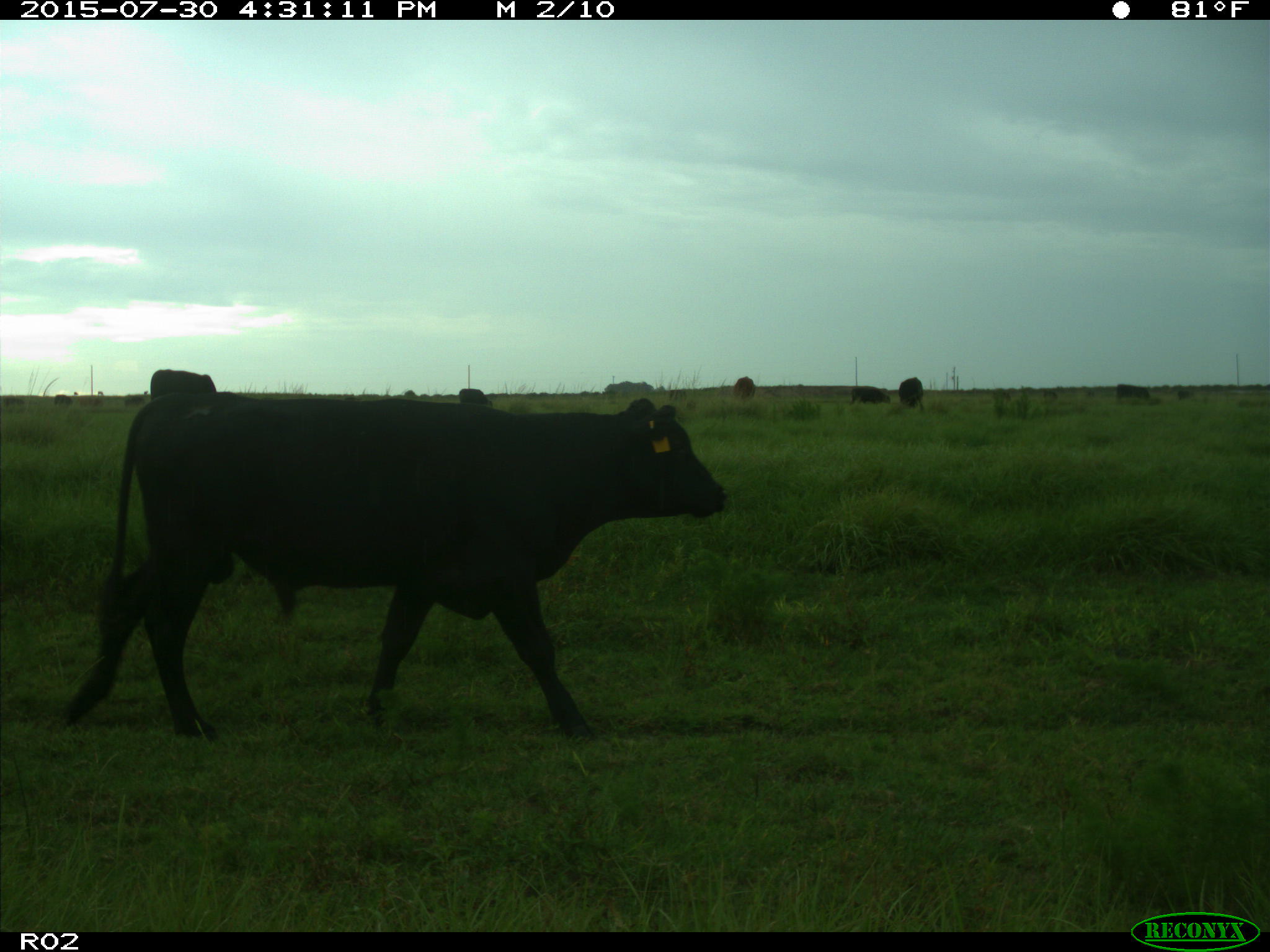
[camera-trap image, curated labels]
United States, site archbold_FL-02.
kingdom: Animalia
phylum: Chordata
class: Mammalia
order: Artiodactyla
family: Bovidae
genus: Bos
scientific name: Bos taurus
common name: domestic cow